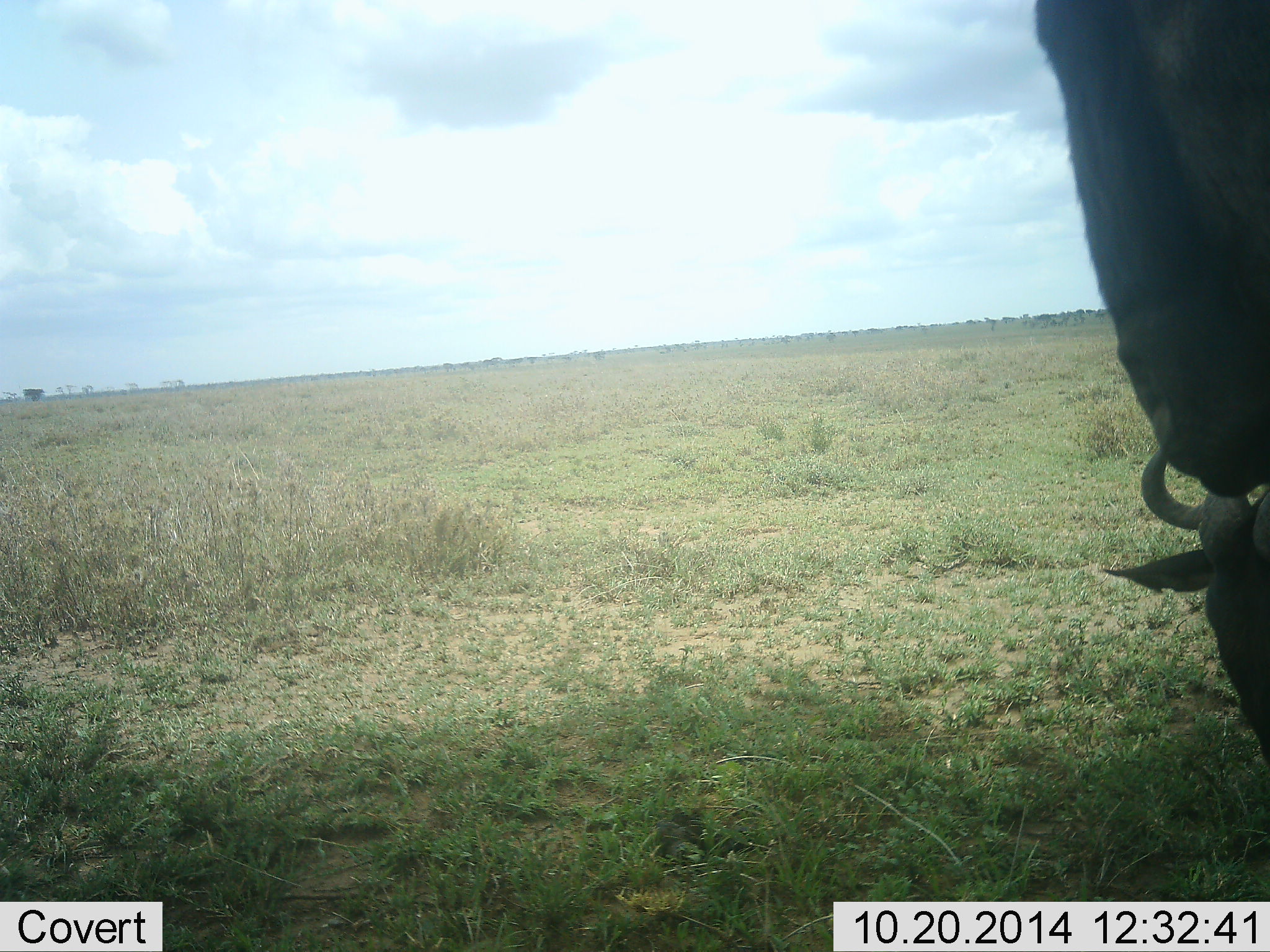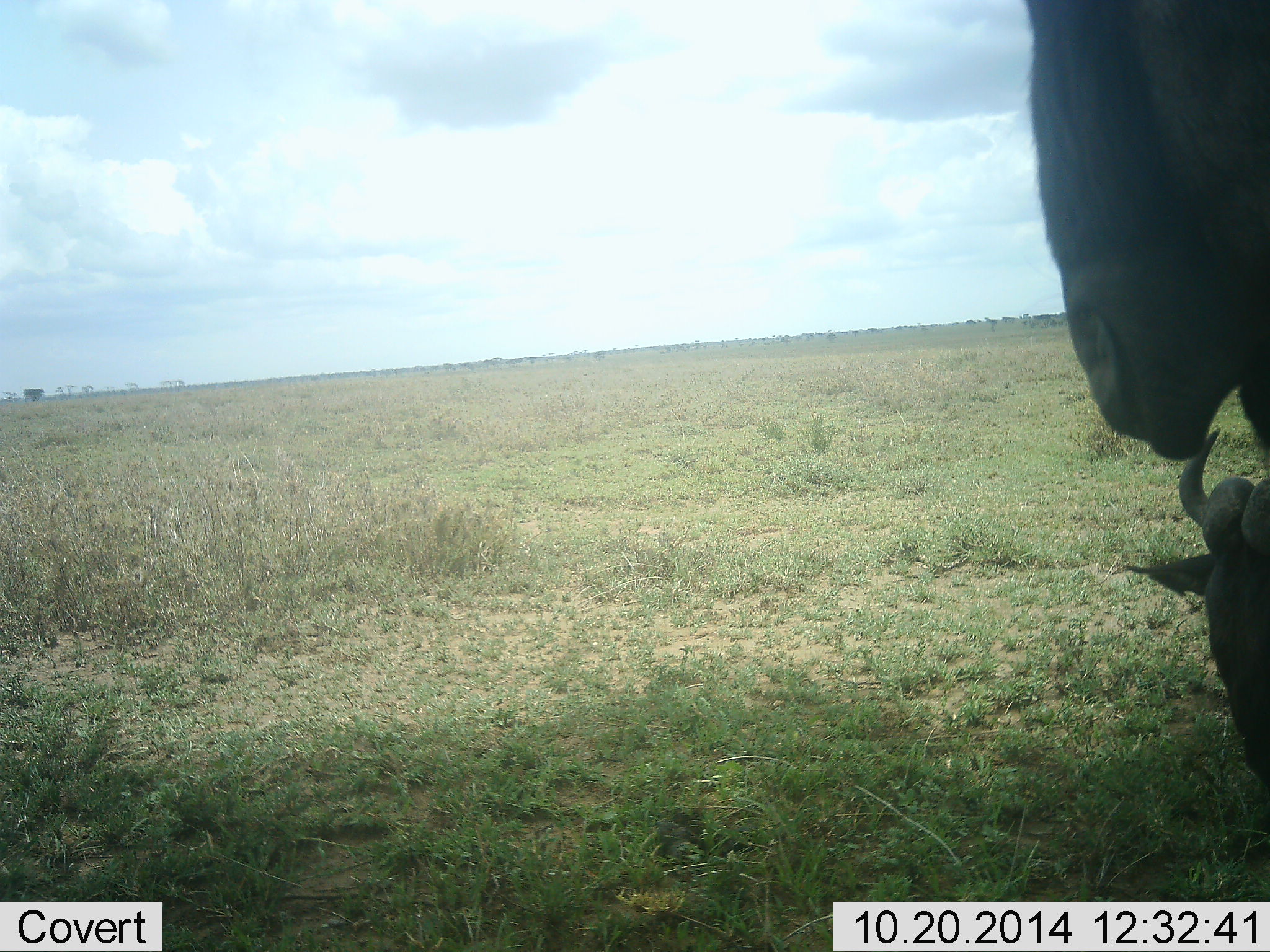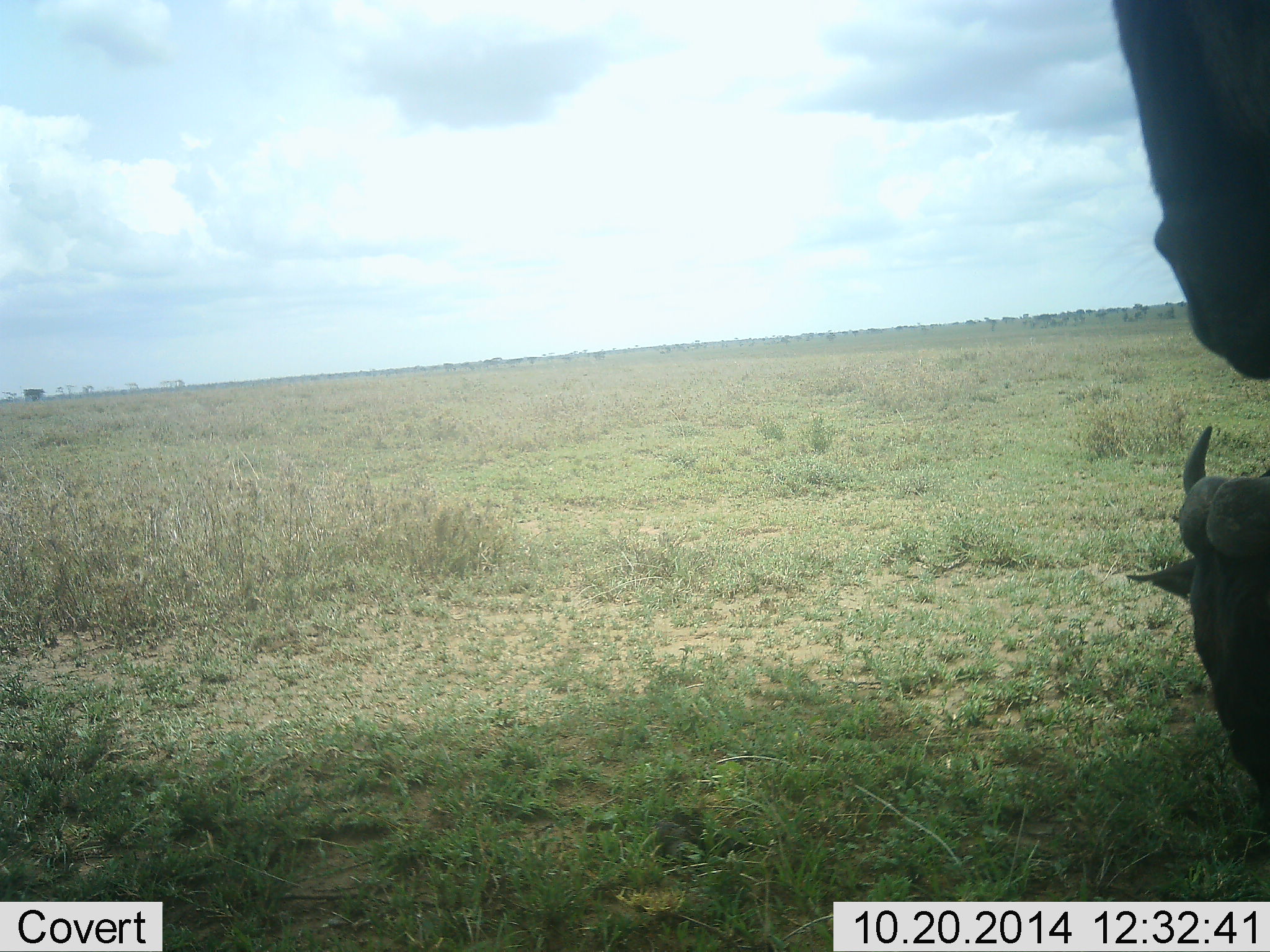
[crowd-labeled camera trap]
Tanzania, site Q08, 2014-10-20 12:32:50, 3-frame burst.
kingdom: Animalia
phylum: Chordata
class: Mammalia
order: Artiodactyla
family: Bovidae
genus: Connochaetes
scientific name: Connochaetes taurinus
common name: blue wildebeest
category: wildebeest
Wildebeest (blue wildebeest) (Connochaetes taurinus), count 2. Behavior (volunteer vote fractions): standing 80%, resting 90%, moving 0%, interacting 10%. Young present (vote fraction): 20%. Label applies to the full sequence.